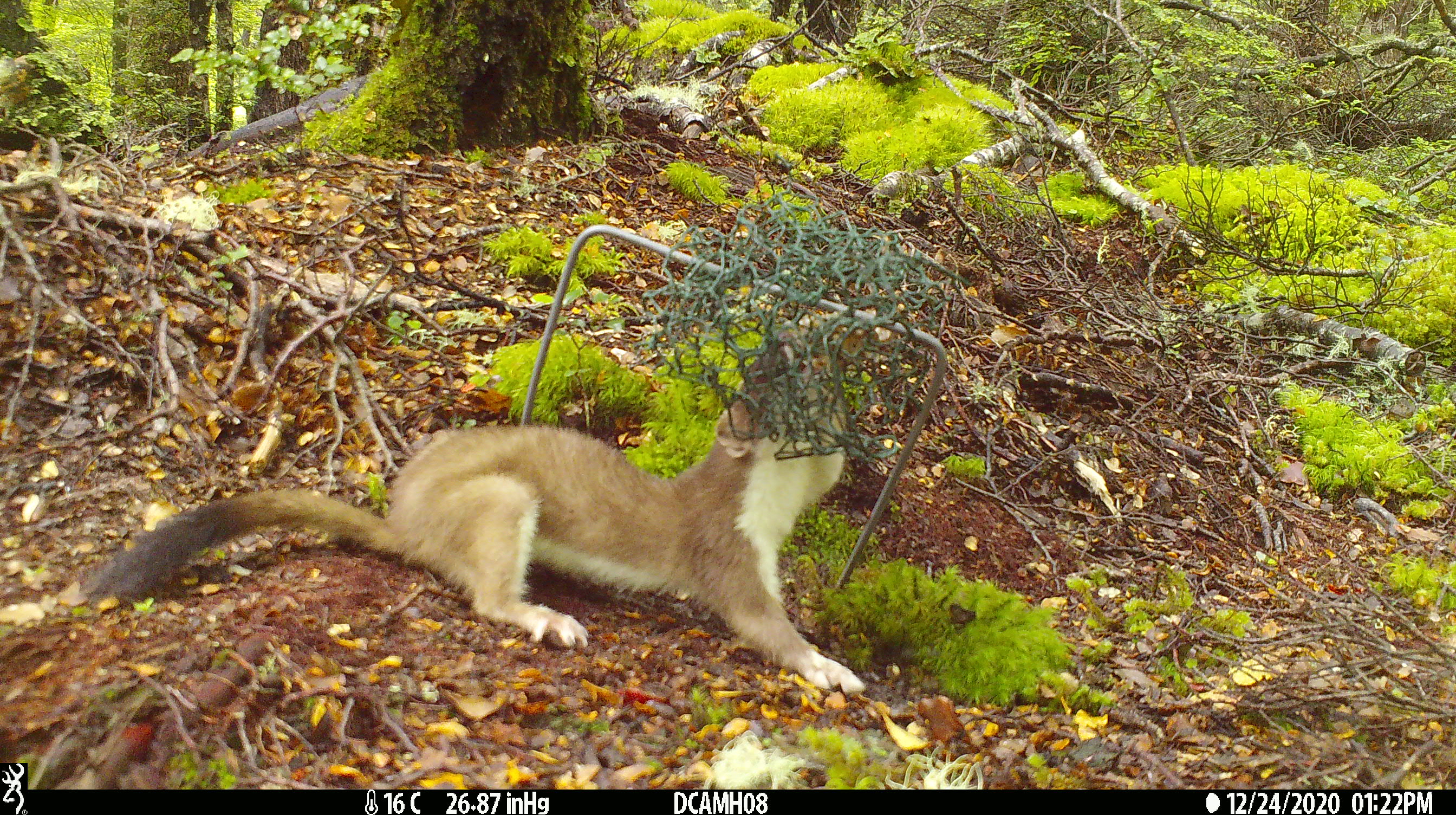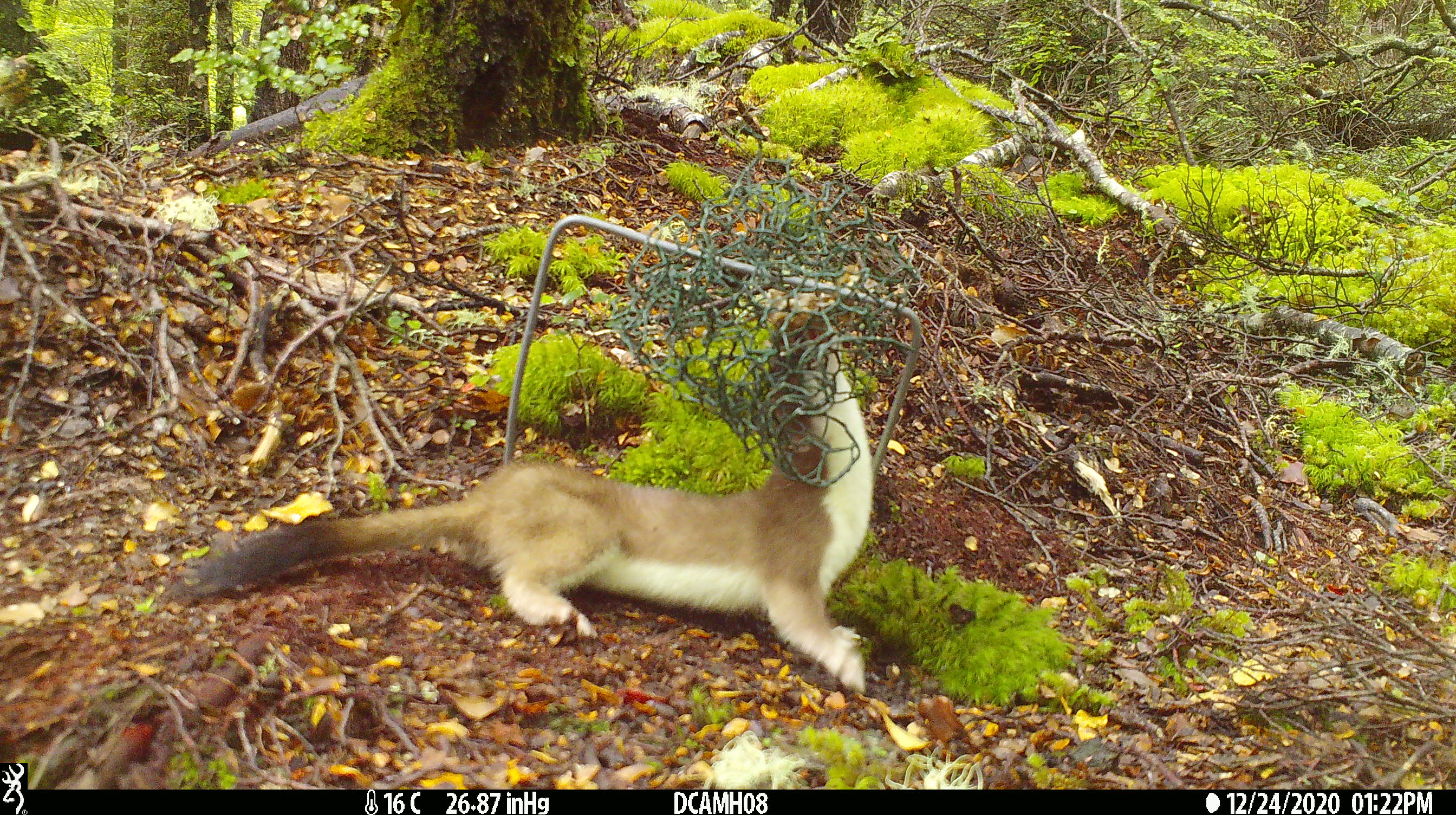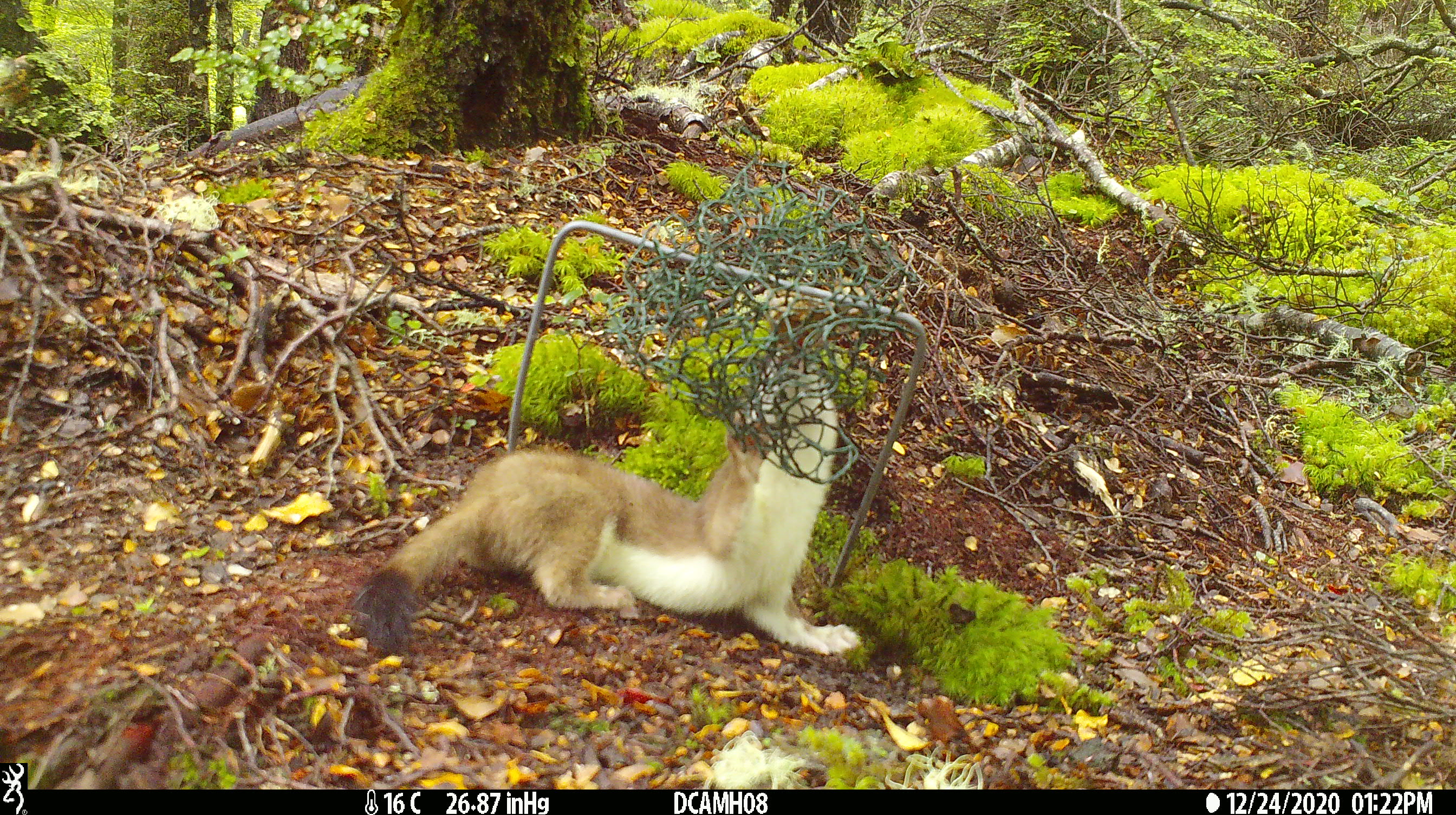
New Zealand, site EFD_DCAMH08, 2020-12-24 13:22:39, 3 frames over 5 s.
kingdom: Animalia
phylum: Chordata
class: Mammalia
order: Carnivora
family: Mustelidae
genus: Mustela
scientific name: Mustela erminea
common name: stoat